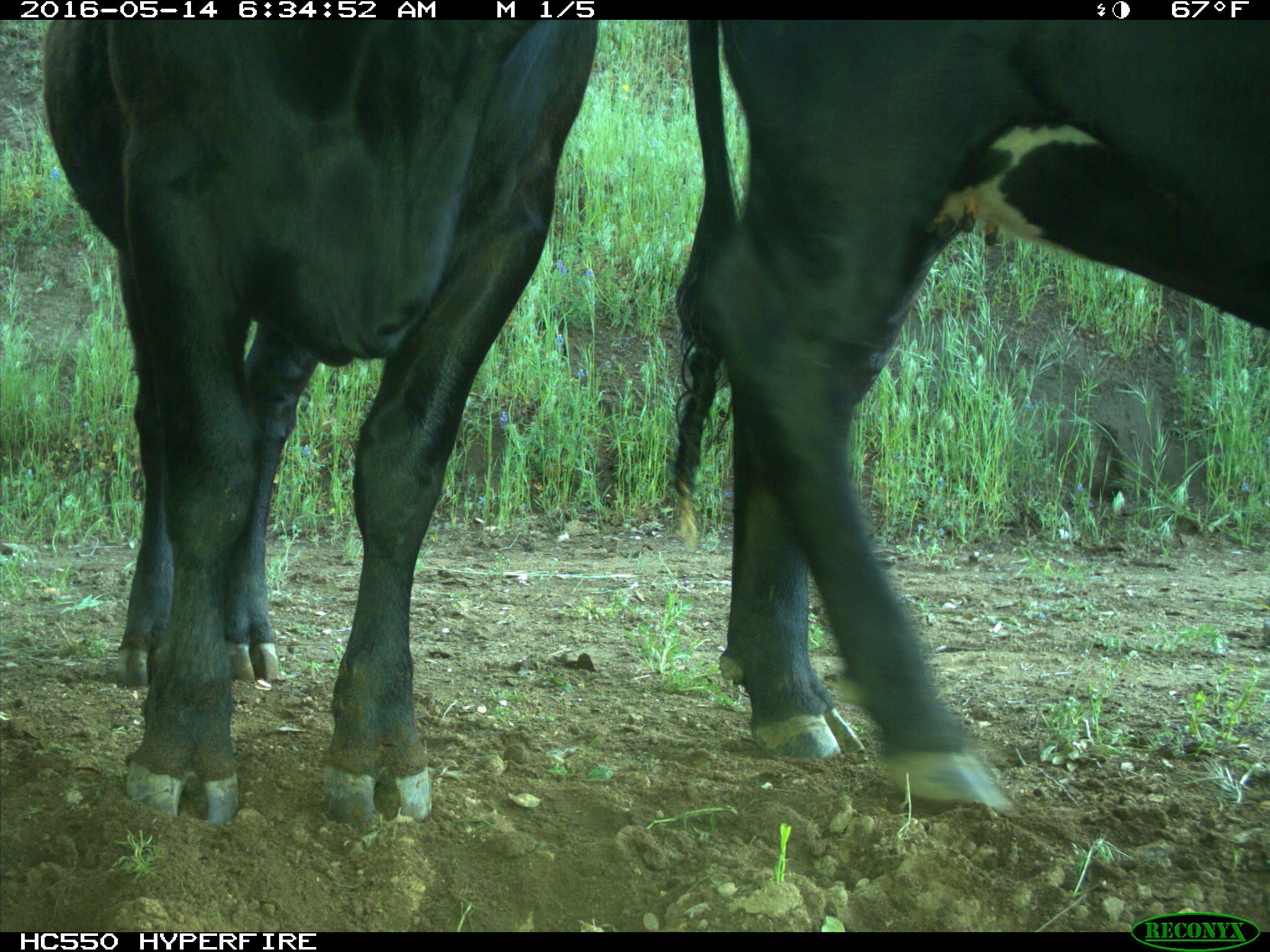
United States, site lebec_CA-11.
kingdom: Animalia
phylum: Chordata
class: Mammalia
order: Artiodactyla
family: Bovidae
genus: Bos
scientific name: Bos taurus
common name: domestic cow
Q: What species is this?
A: Bos taurus (domestic cow).